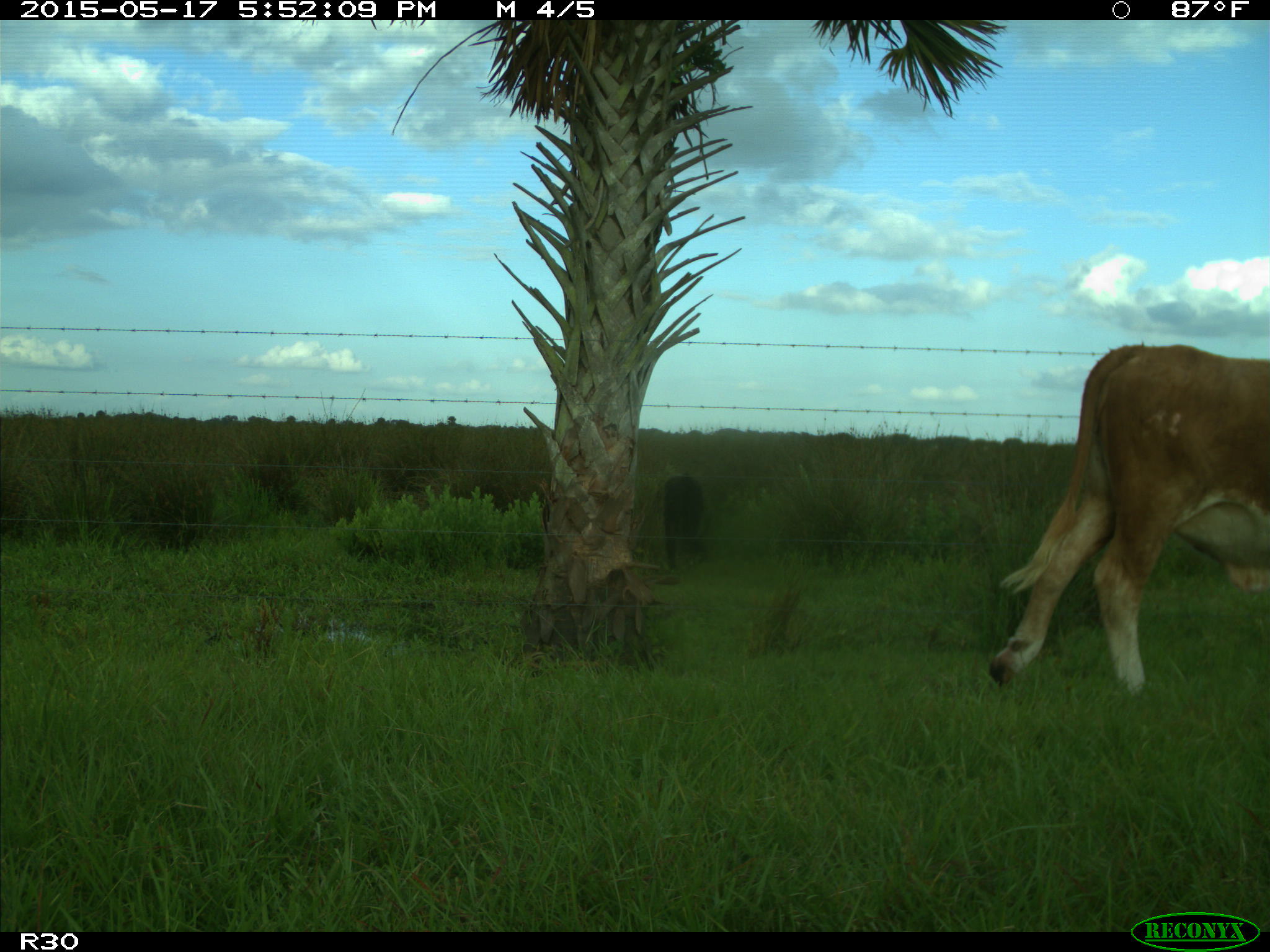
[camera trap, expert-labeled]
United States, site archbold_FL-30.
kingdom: Animalia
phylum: Chordata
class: Mammalia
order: Artiodactyla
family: Bovidae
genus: Bos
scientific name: Bos taurus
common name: domestic cow